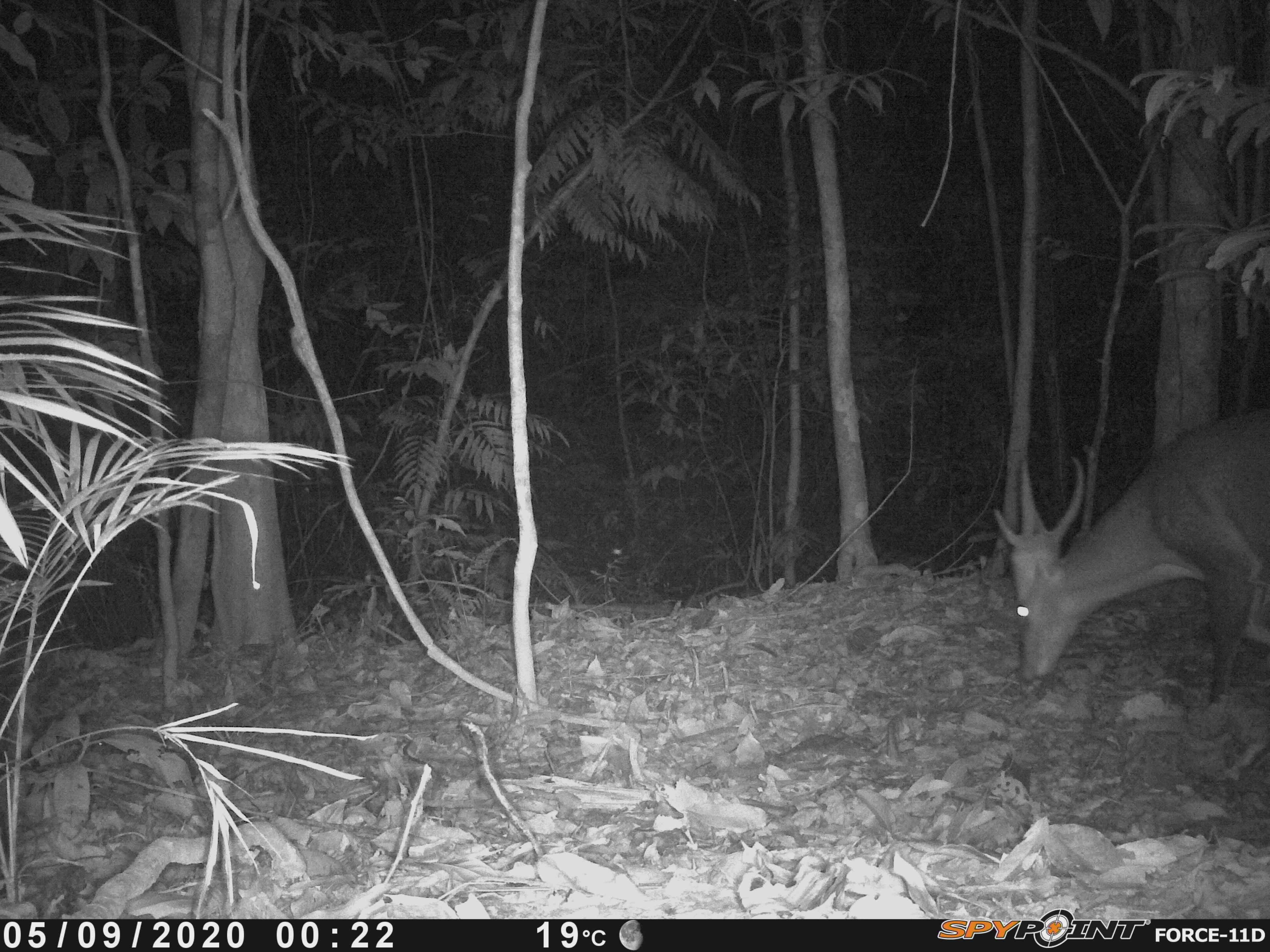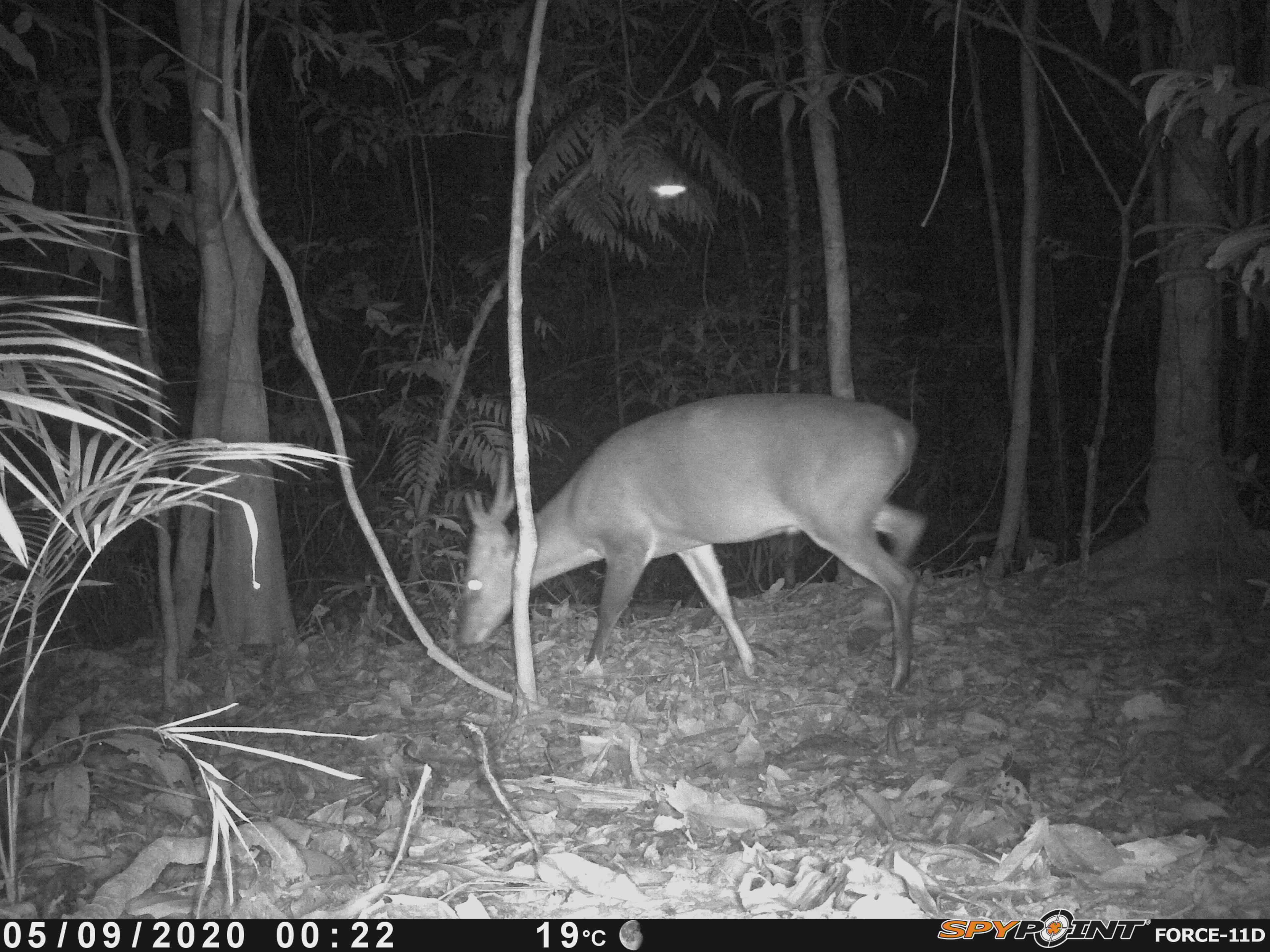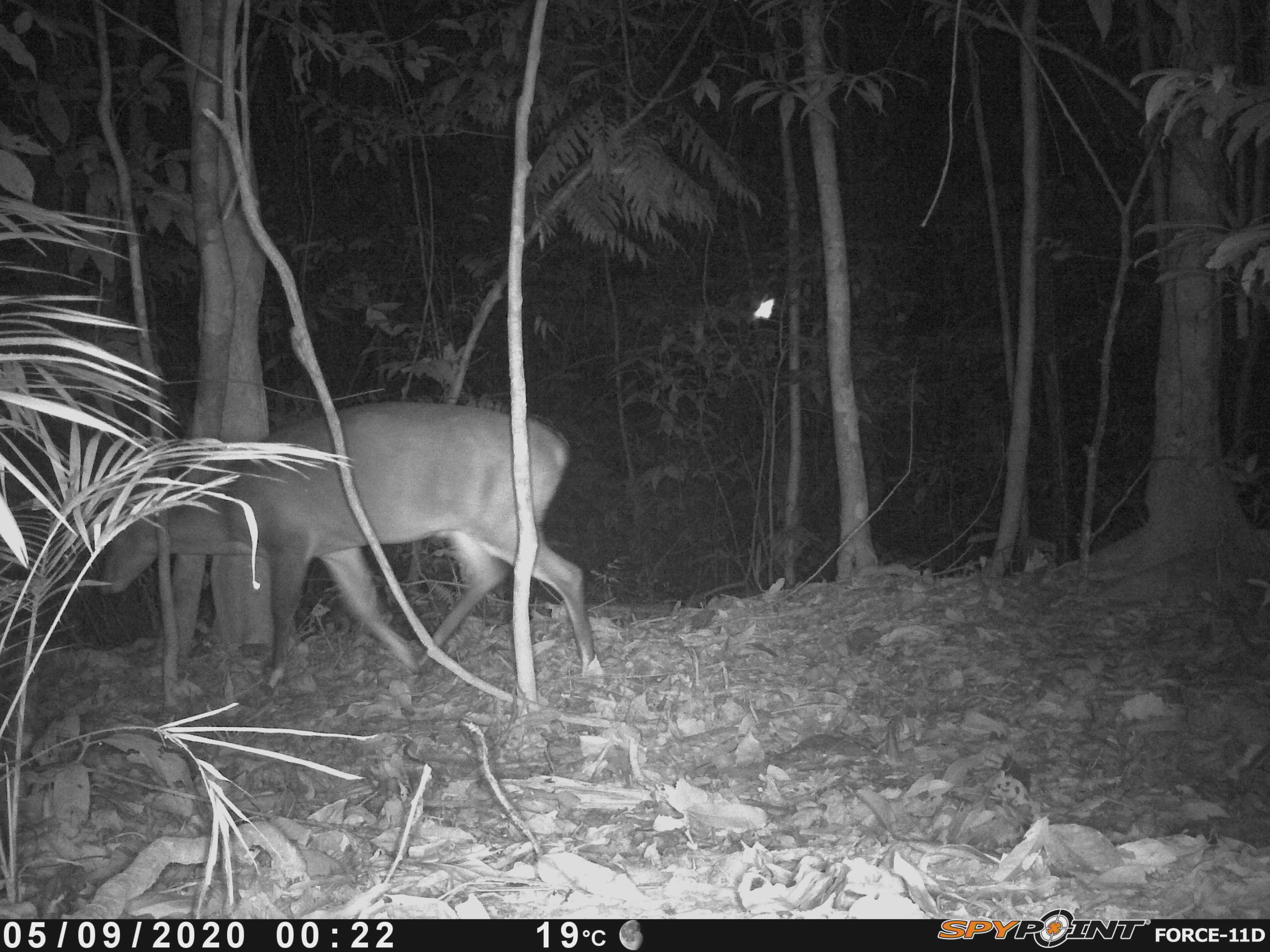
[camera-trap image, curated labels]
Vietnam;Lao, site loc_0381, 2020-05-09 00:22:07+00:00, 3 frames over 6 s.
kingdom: Animalia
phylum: Chordata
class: Mammalia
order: Artiodactyla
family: Cervidae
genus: Muntiacus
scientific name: Muntiacus vuquangensis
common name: large-antlered muntjac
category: large antlered muntjac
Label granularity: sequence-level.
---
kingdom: Animalia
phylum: Chordata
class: Mammalia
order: Carnivora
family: Mustelidae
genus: Melogale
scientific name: Melogale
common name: ferret badger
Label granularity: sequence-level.